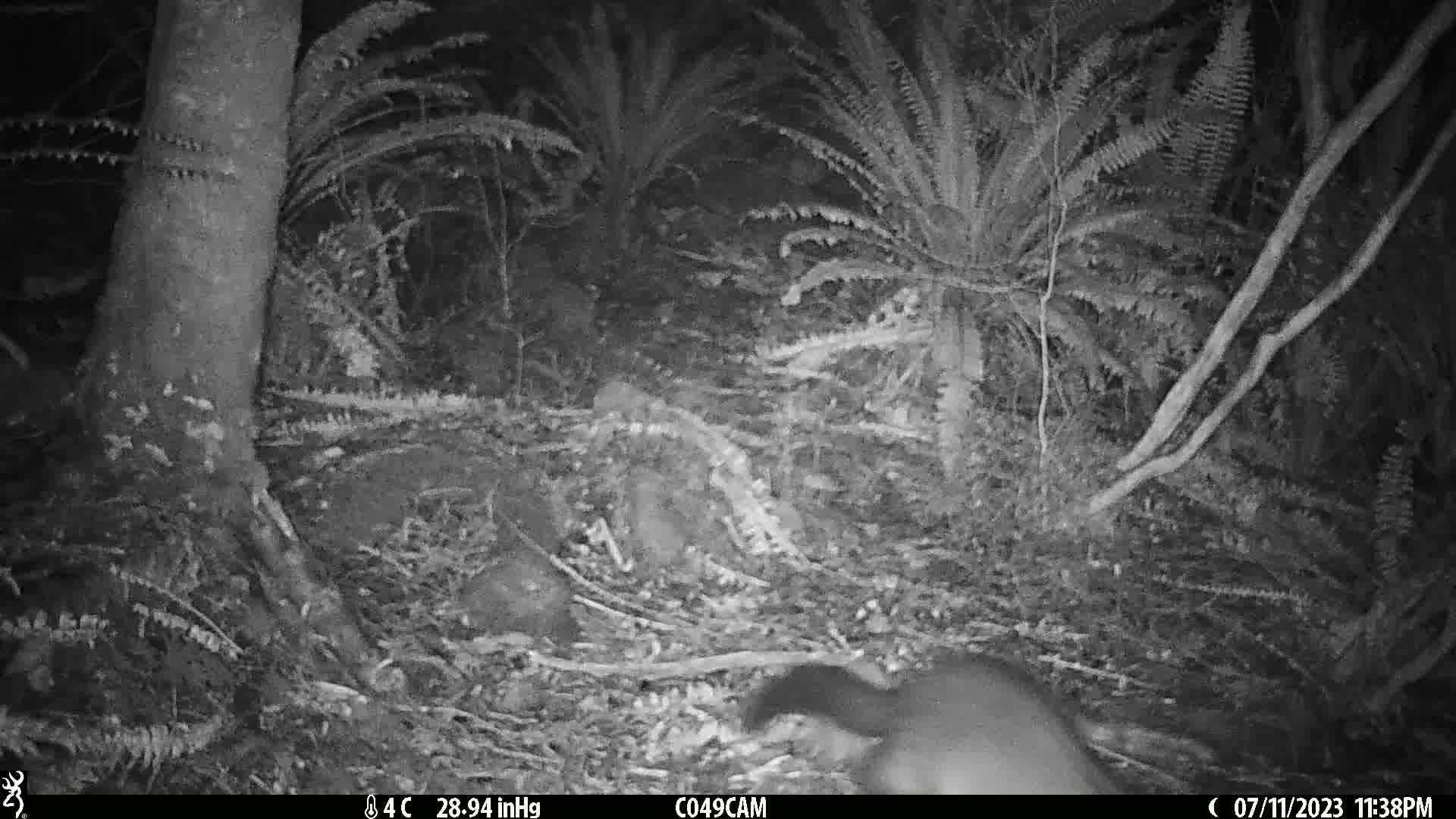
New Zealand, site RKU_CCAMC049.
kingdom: Animalia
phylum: Chordata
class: Mammalia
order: Diprotodontia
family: Phalangeridae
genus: Trichosurus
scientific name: Trichosurus vulpecula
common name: common brushtail possum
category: possum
Possum (common brushtail possum) (Trichosurus vulpecula).